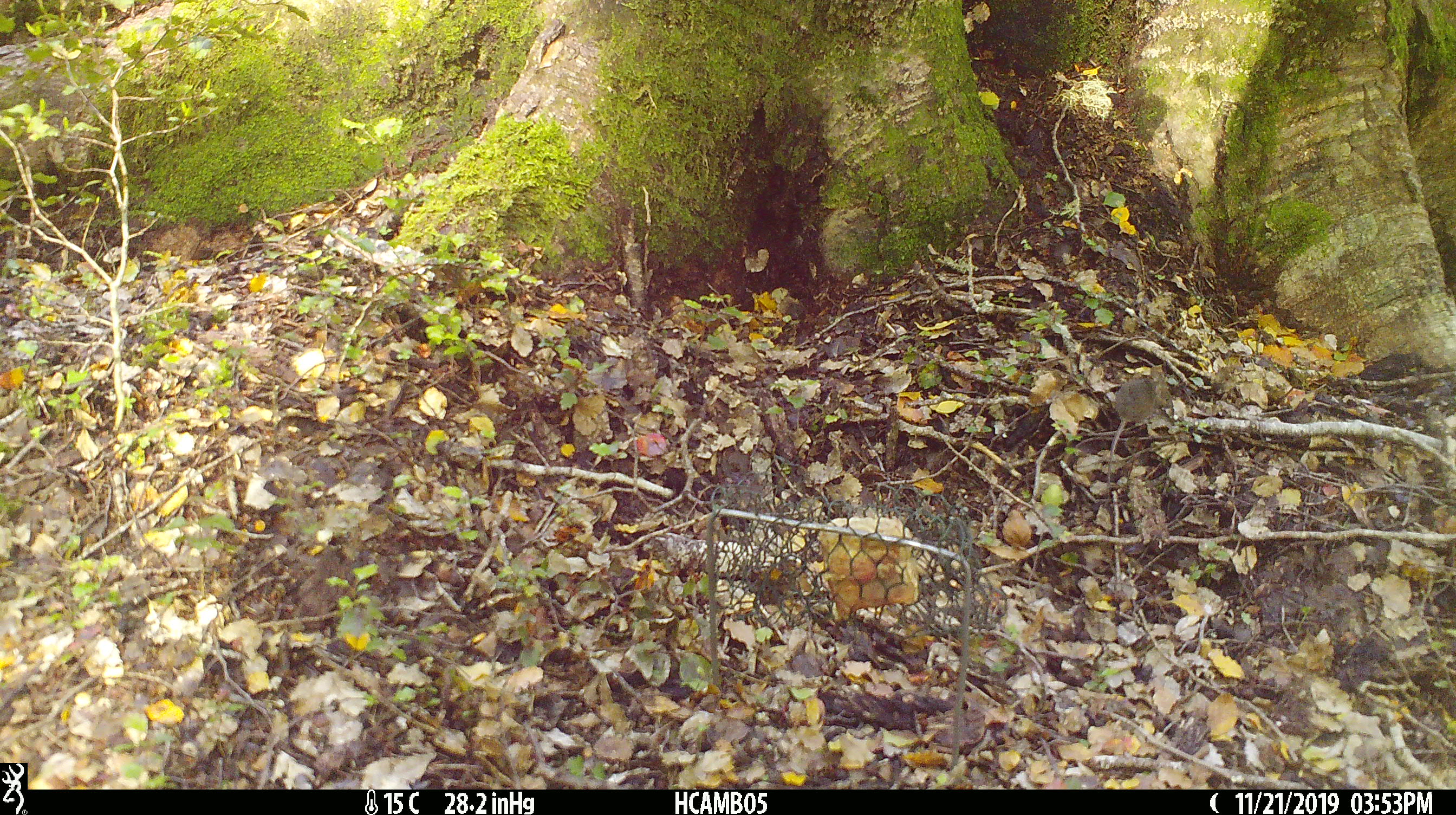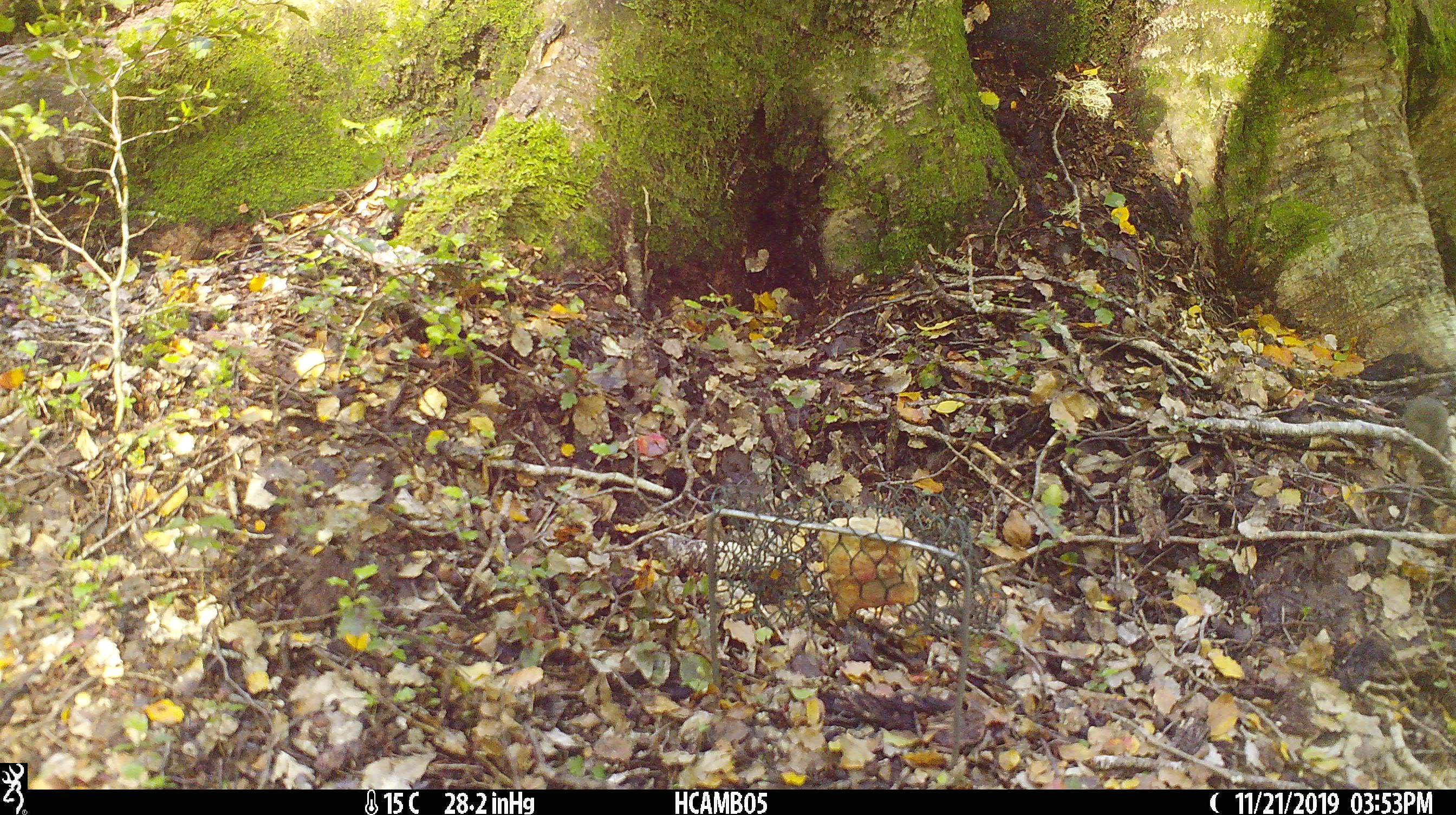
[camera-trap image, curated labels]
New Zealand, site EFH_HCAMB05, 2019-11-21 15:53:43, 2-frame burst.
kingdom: Animalia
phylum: Chordata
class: Mammalia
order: Rodentia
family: Muridae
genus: Mus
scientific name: Mus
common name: mouse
Mouse (Mus).